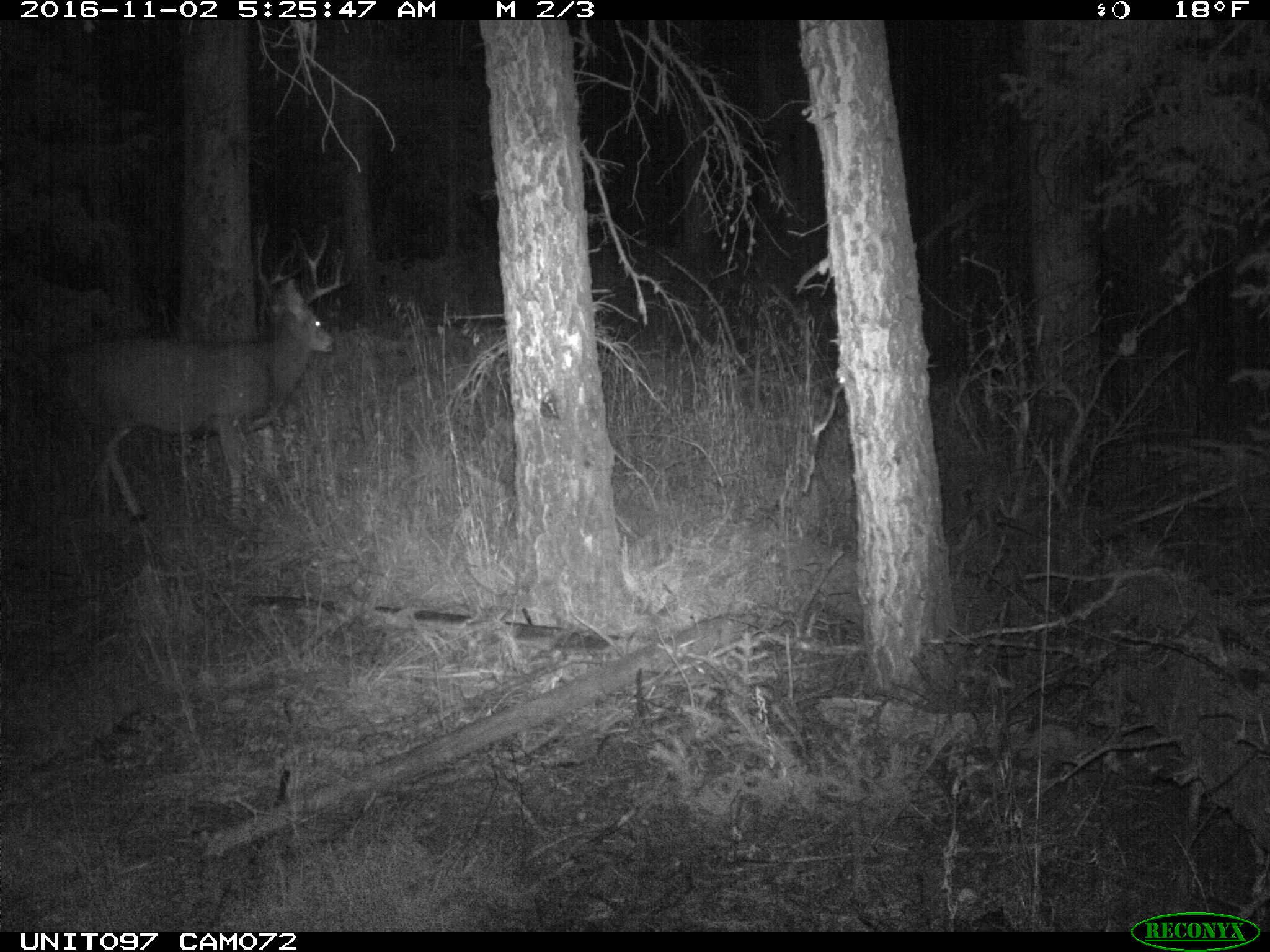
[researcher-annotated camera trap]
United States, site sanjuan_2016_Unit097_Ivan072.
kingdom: Animalia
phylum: Chordata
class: Mammalia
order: Artiodactyla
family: Cervidae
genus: Odocoileus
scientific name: Odocoileus hemionus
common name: mule deer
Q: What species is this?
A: Odocoileus hemionus (mule deer).